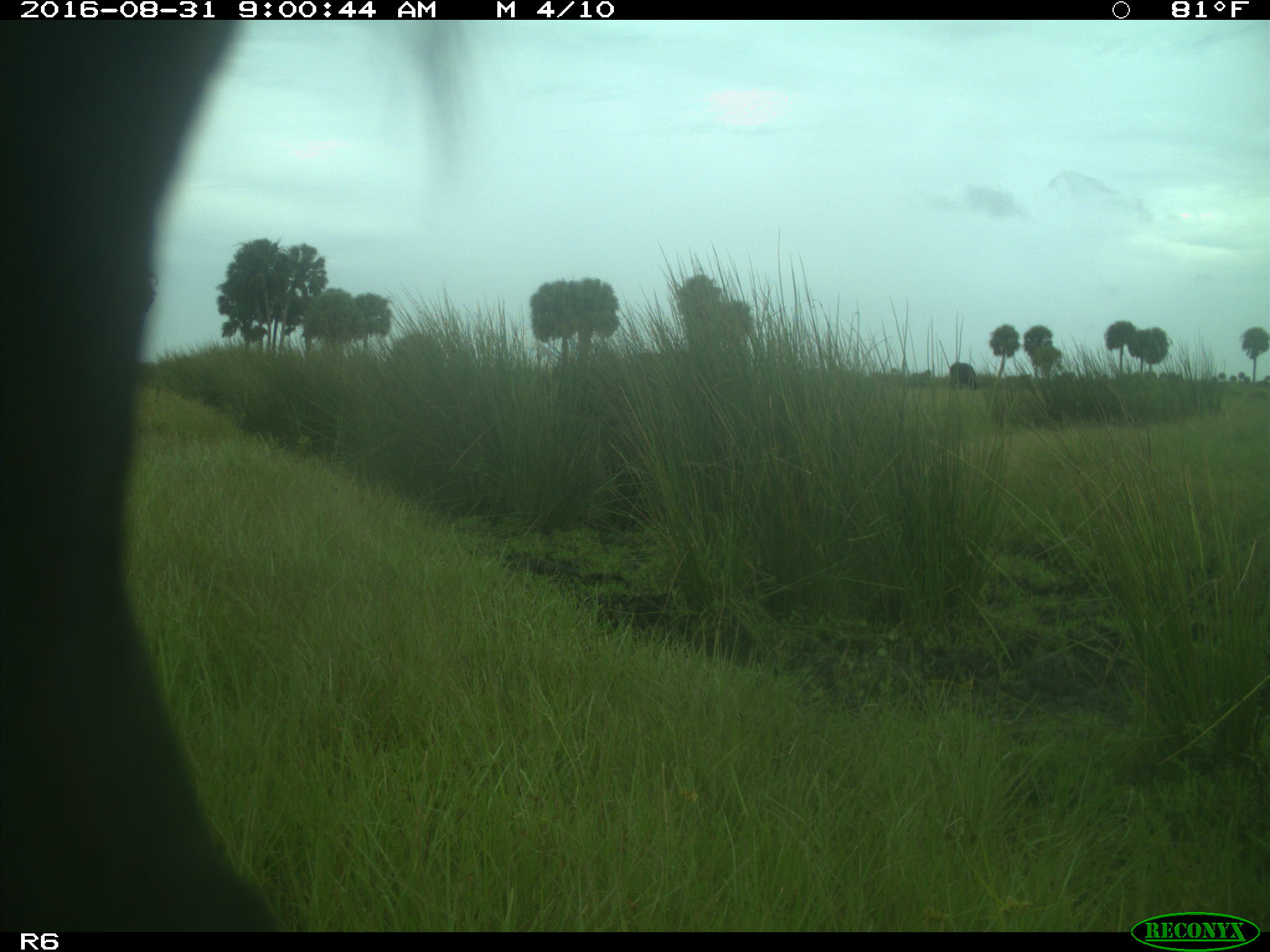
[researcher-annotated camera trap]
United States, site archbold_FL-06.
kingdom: Animalia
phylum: Chordata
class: Mammalia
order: Artiodactyla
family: Bovidae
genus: Bos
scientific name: Bos taurus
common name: domestic cow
Bos taurus (domestic cow).